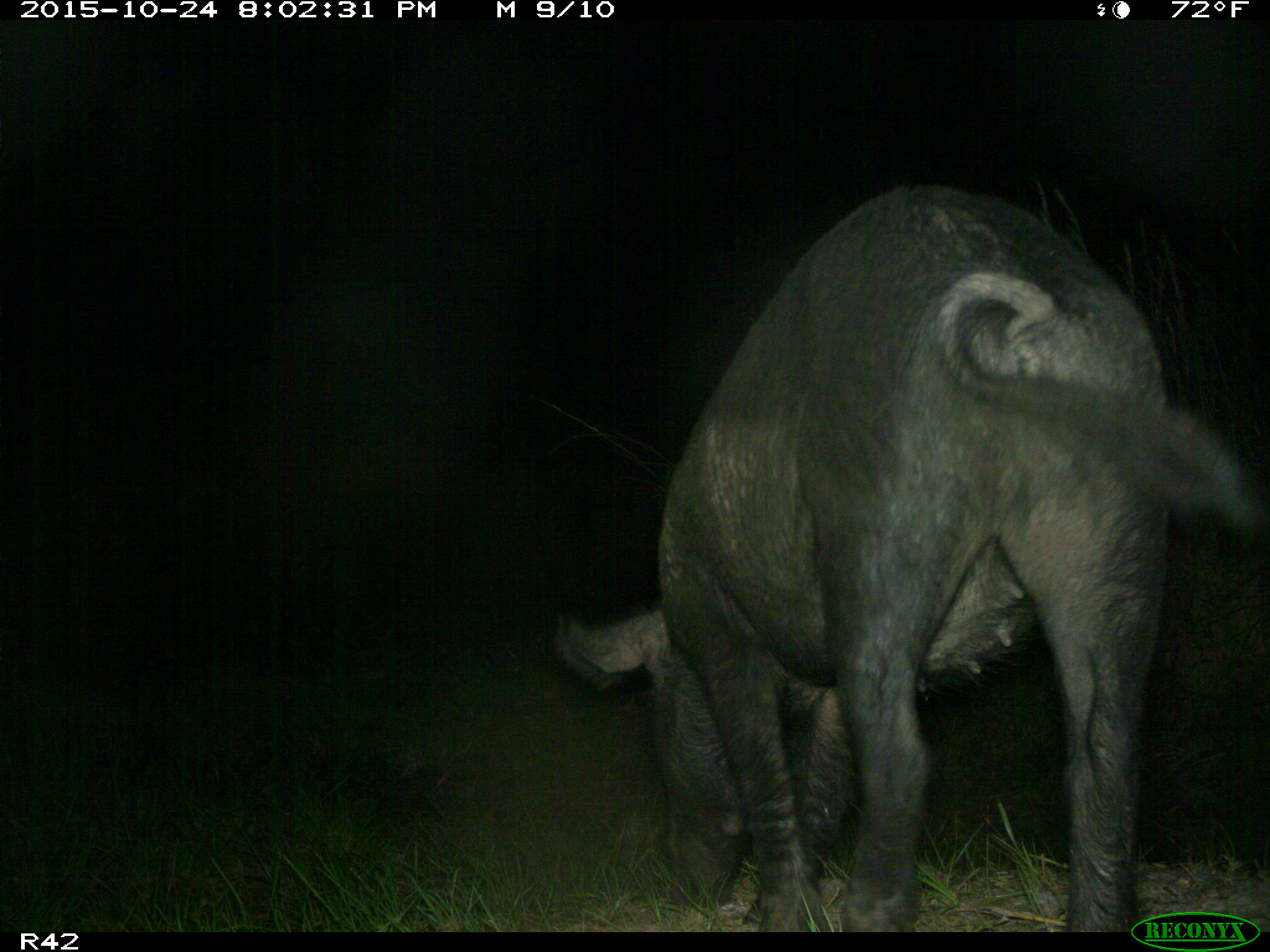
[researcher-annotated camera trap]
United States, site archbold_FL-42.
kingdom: Animalia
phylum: Chordata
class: Mammalia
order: Artiodactyla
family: Suidae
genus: Sus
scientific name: Sus scrofa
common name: wild boar